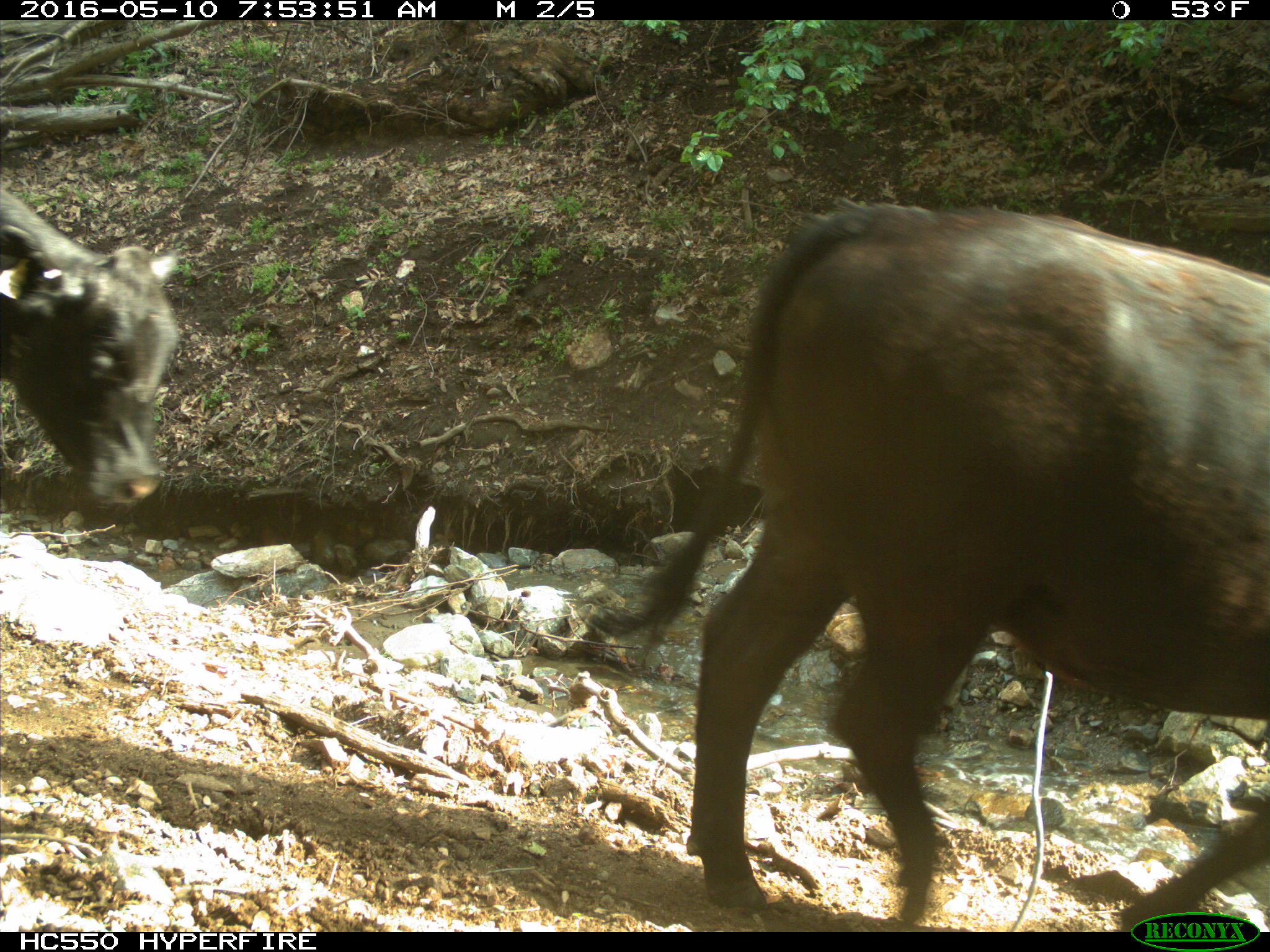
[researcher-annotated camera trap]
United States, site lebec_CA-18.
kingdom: Animalia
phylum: Chordata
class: Mammalia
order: Artiodactyla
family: Bovidae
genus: Bos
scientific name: Bos taurus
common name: domestic cow